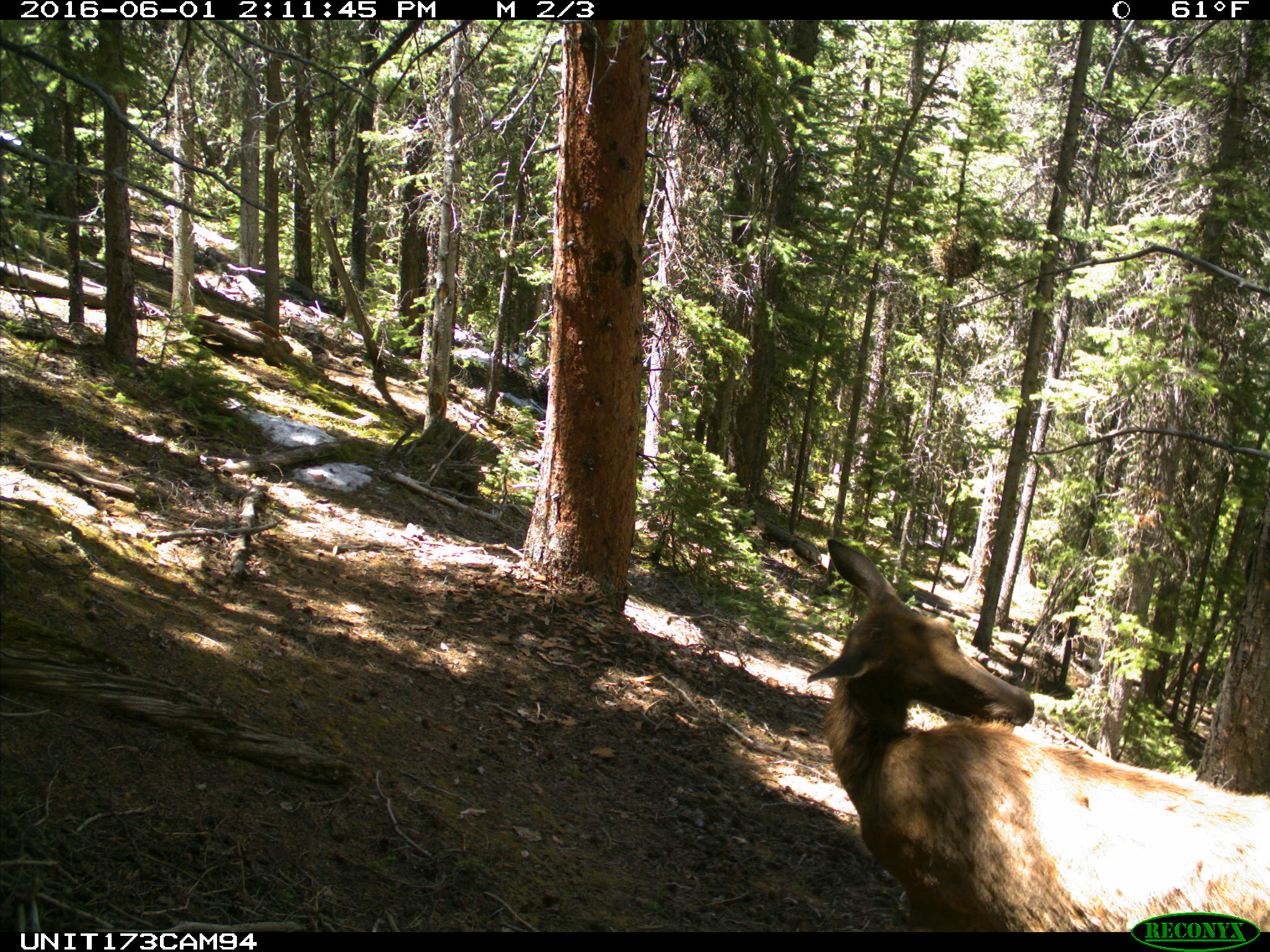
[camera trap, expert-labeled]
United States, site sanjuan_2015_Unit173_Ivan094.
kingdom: Animalia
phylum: Chordata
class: Mammalia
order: Artiodactyla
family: Cervidae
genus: Cervus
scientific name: Cervus elaphus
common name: red deer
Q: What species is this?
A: Cervus elaphus (red deer).